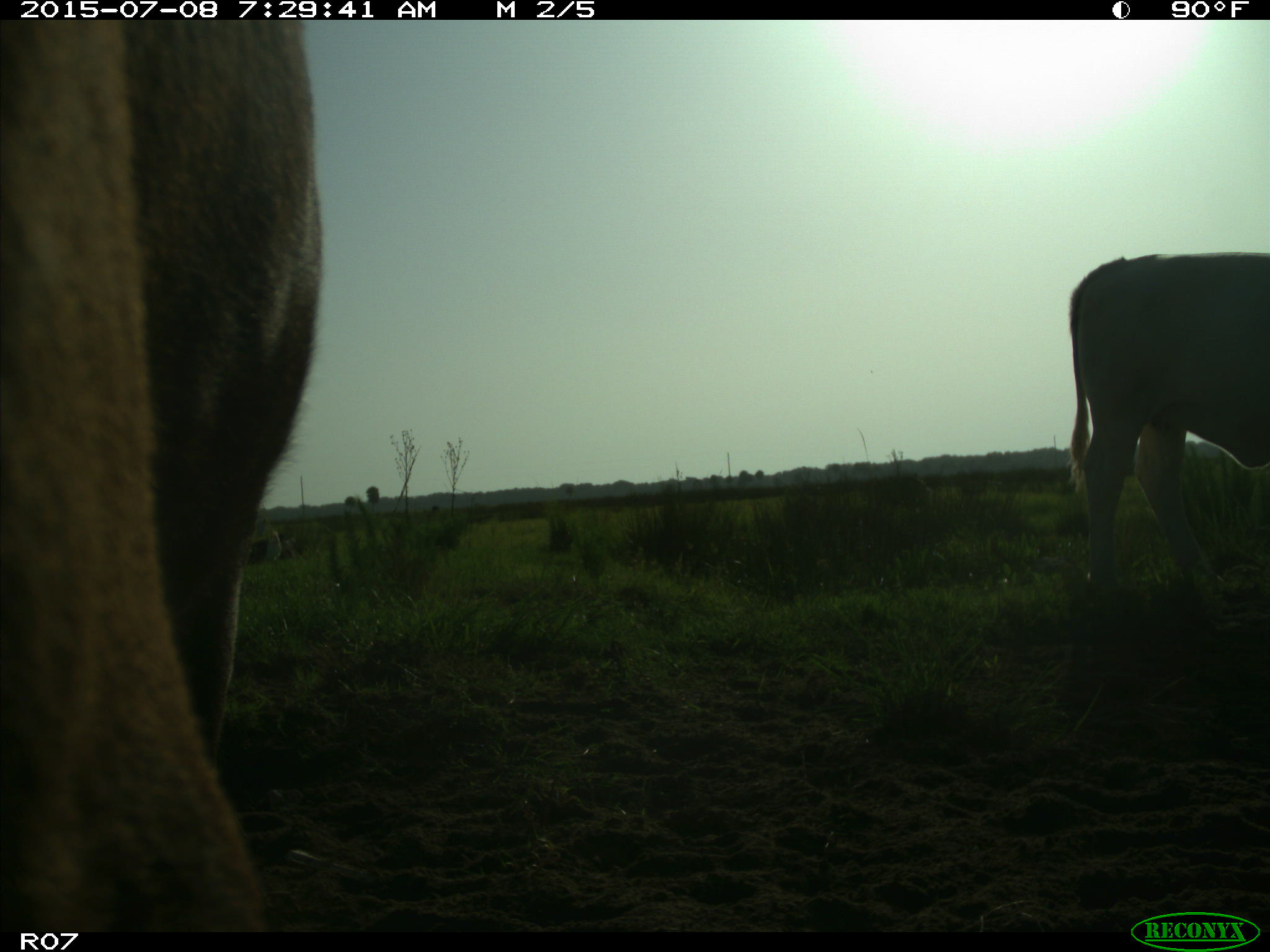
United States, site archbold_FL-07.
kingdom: Animalia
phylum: Chordata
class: Mammalia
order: Artiodactyla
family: Bovidae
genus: Bos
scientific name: Bos taurus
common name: domestic cow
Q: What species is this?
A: Bos taurus (domestic cow).